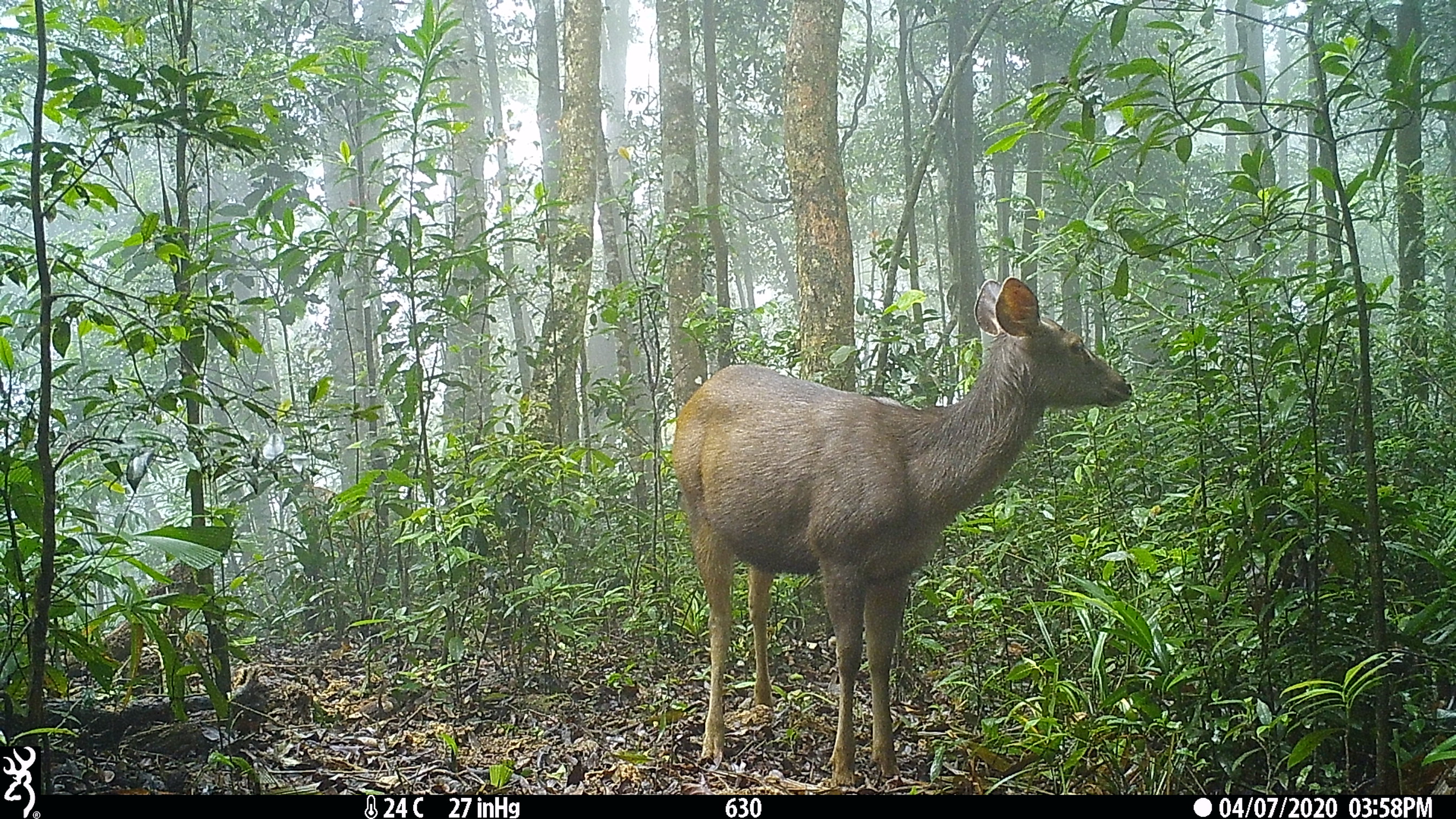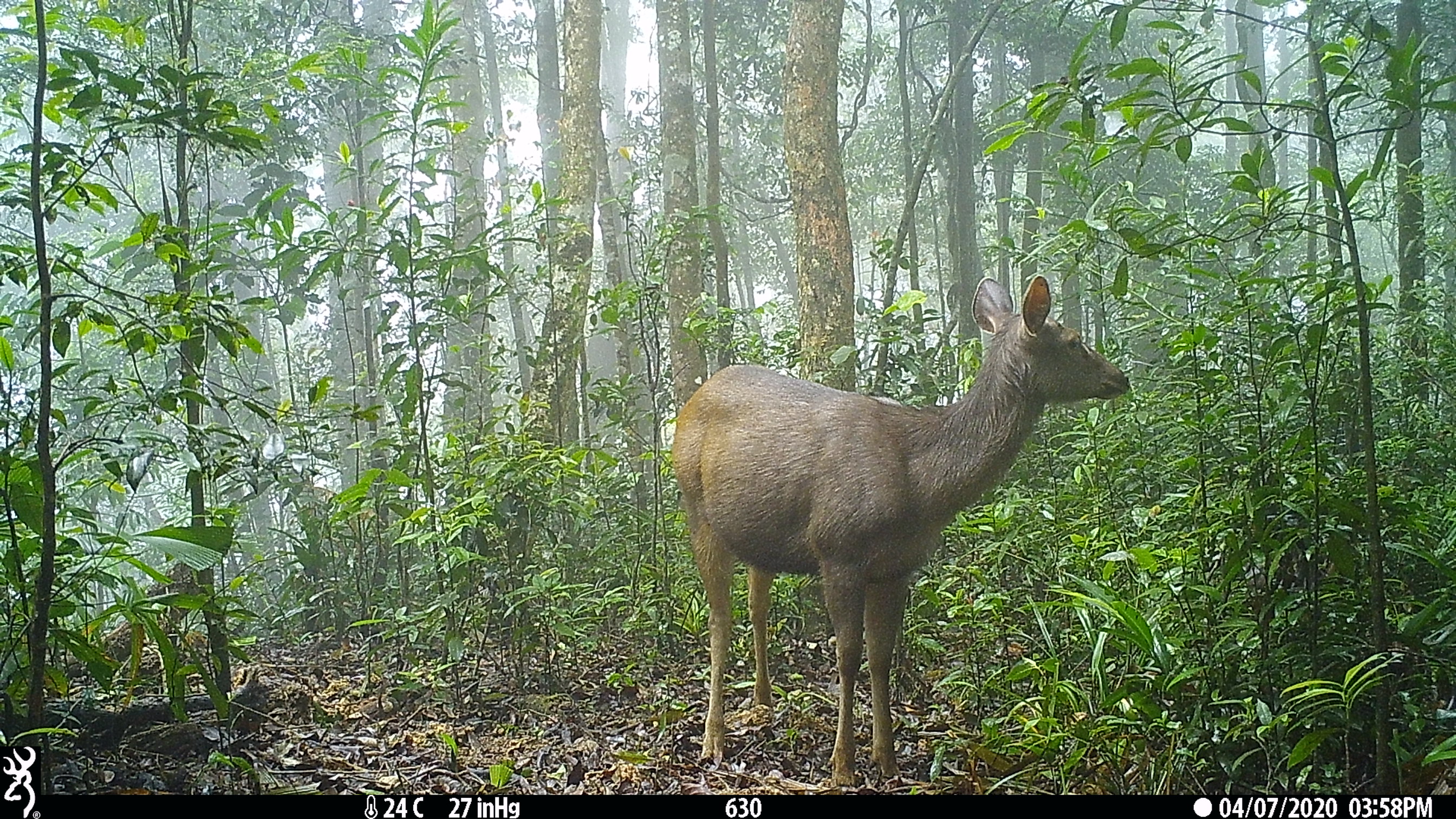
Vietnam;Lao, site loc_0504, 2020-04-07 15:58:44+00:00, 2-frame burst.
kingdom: Animalia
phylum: Chordata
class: Mammalia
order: Artiodactyla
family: Cervidae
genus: Rusa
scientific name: Rusa unicolor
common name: sambar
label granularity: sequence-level